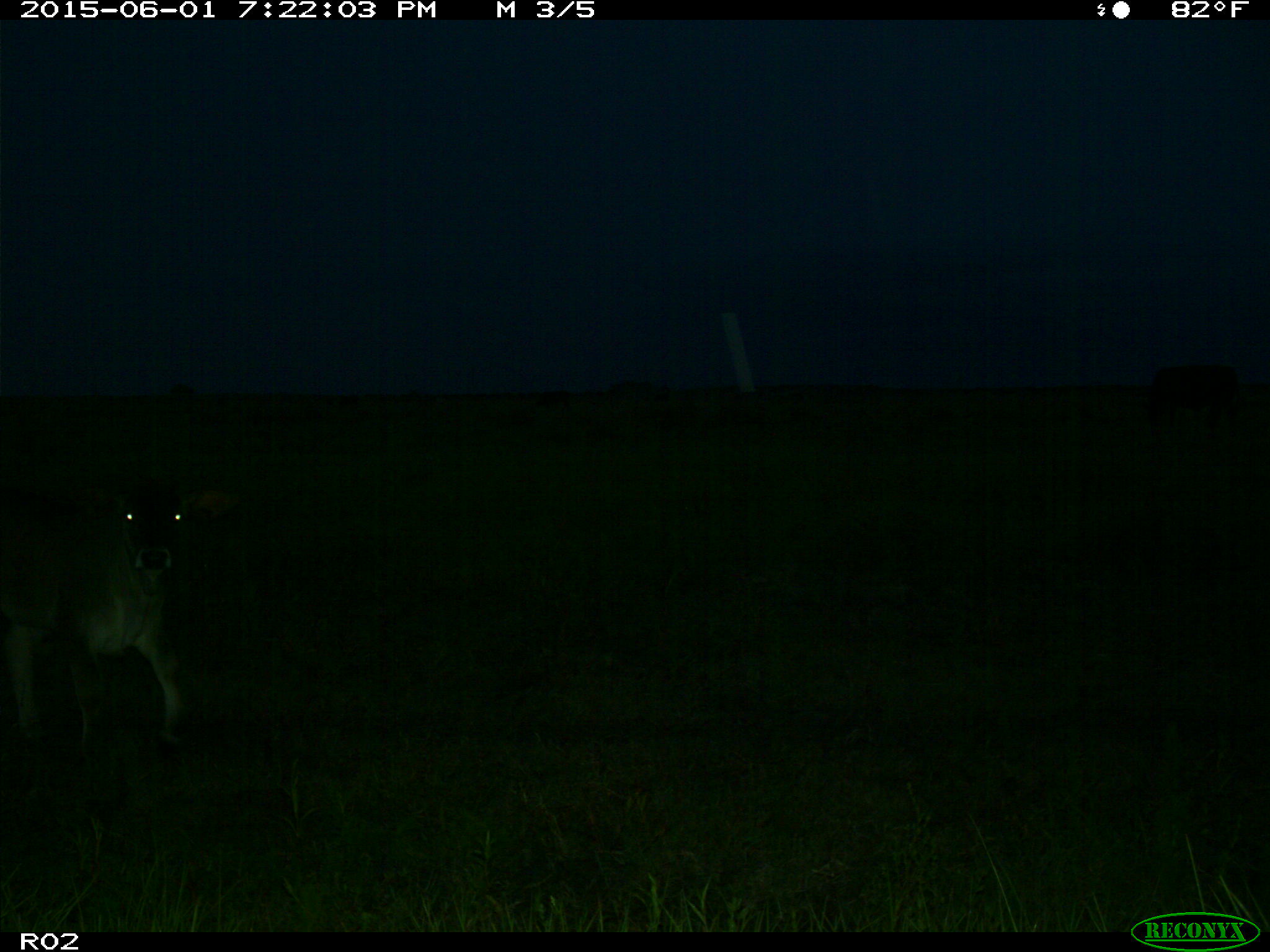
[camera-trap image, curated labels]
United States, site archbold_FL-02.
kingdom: Animalia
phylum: Chordata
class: Mammalia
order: Artiodactyla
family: Bovidae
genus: Bos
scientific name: Bos taurus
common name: domestic cow